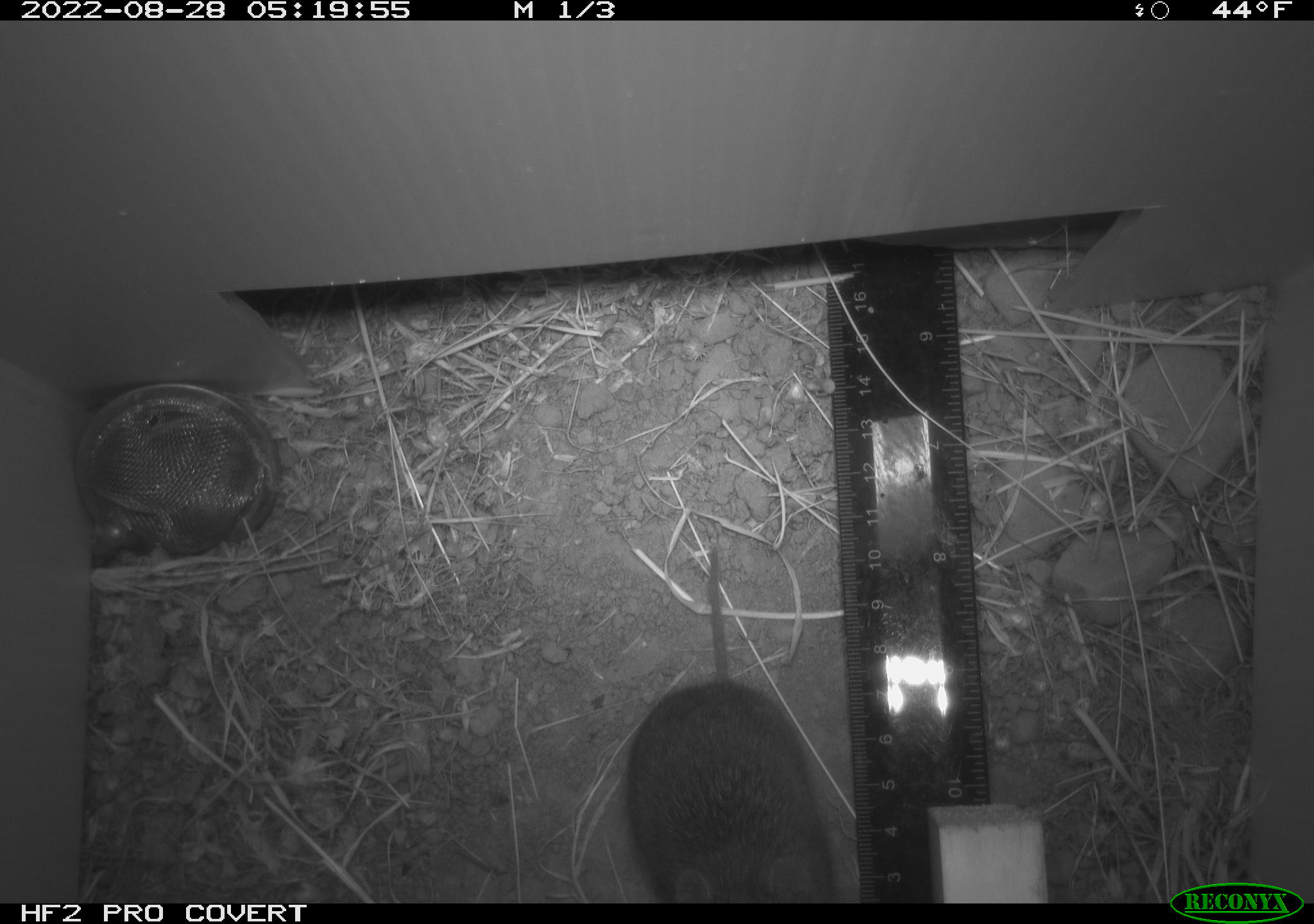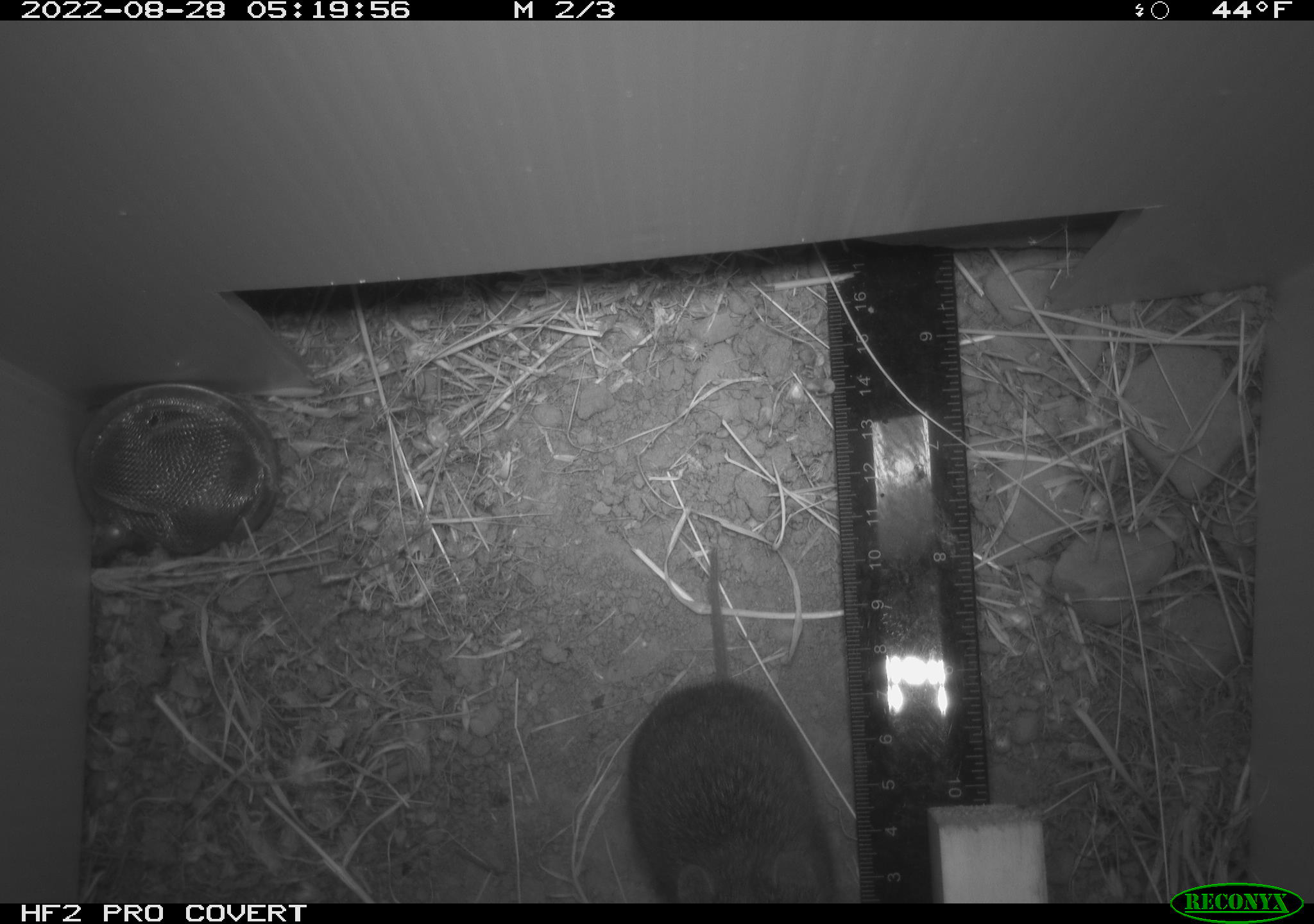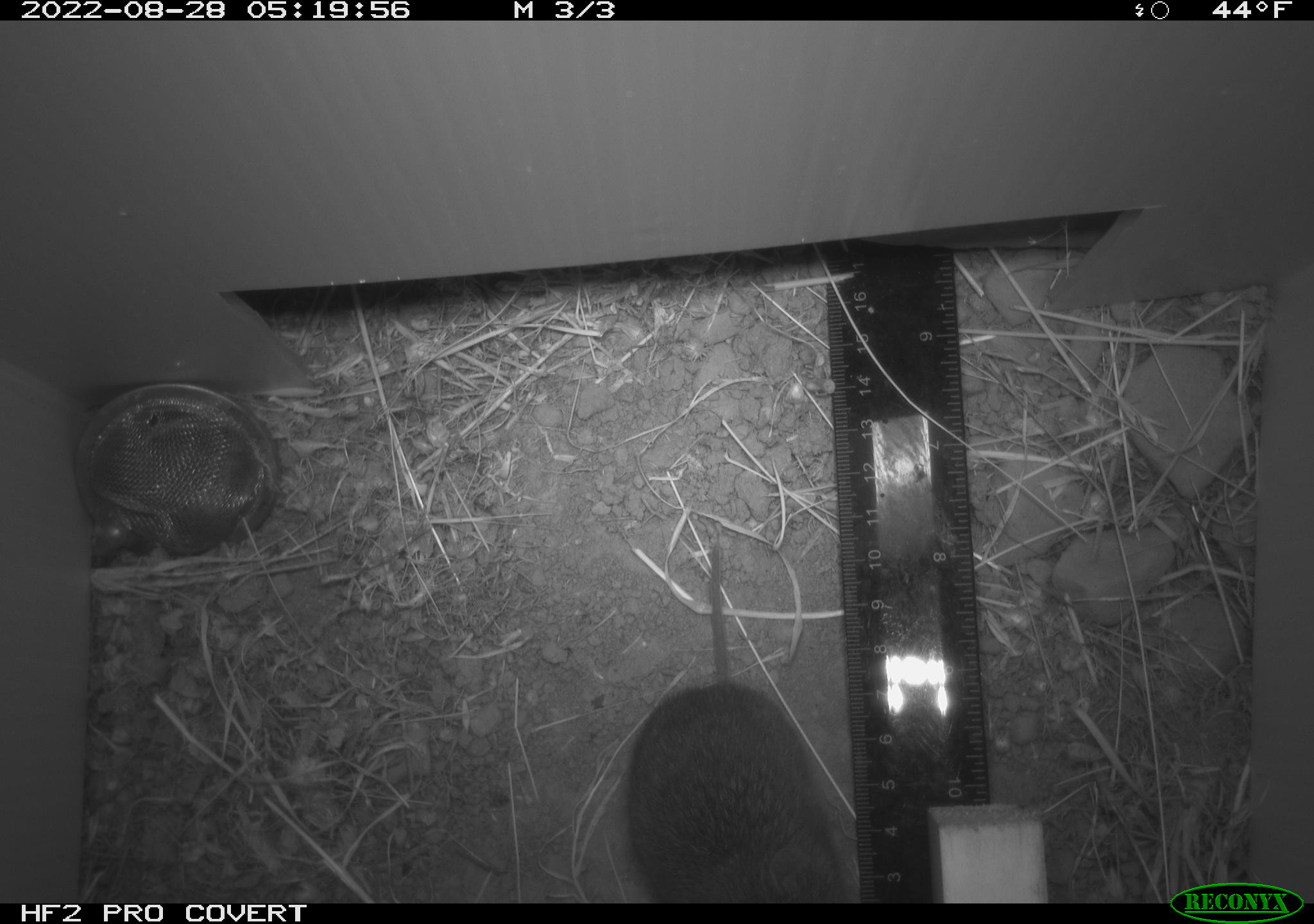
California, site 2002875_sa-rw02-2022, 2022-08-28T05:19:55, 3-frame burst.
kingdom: Animalia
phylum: Chordata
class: Mammalia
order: Rodentia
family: Cricetidae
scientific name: Arvicolinae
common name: voles, lemmings, and muskrats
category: arvicolinae subfamily